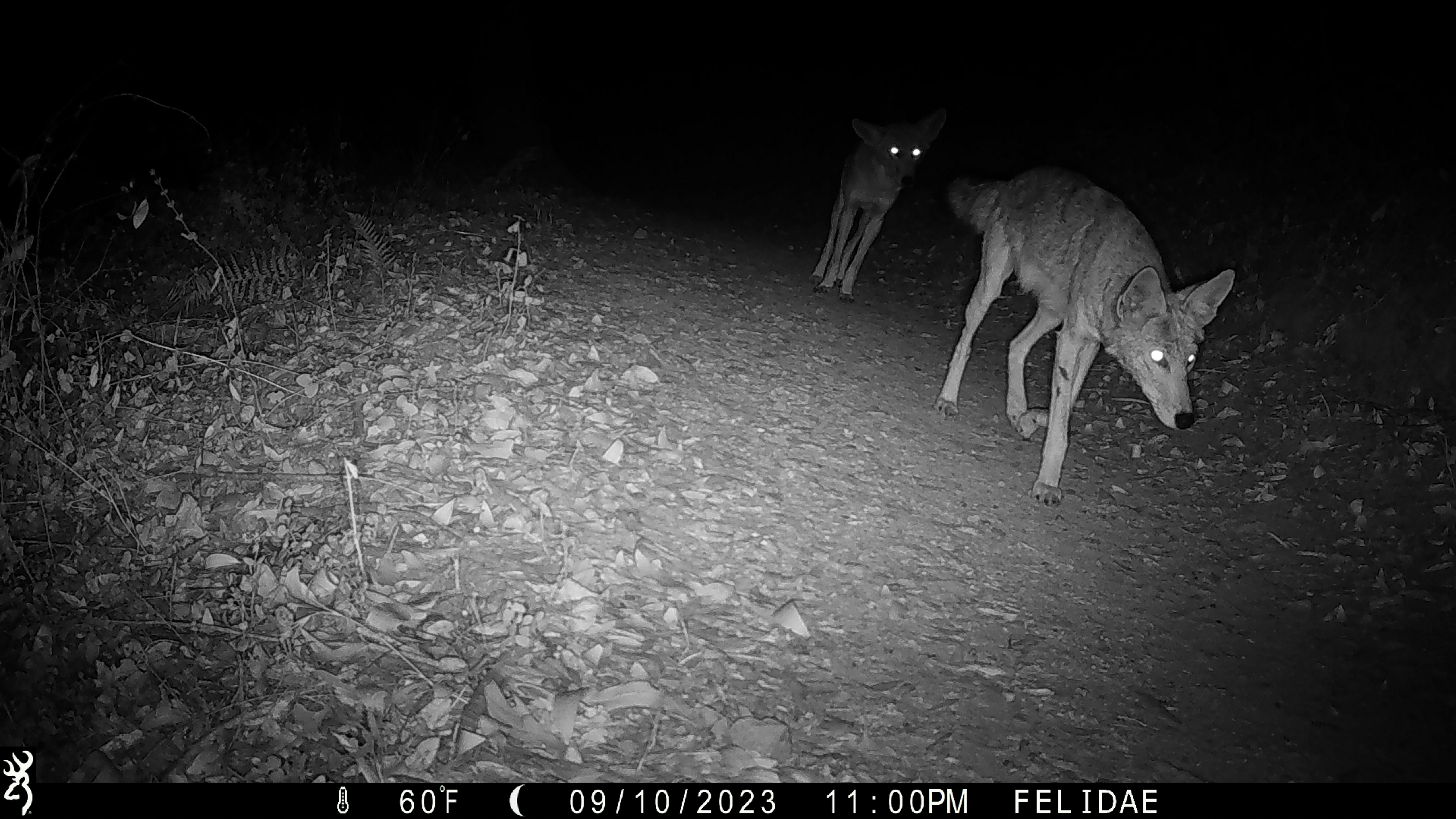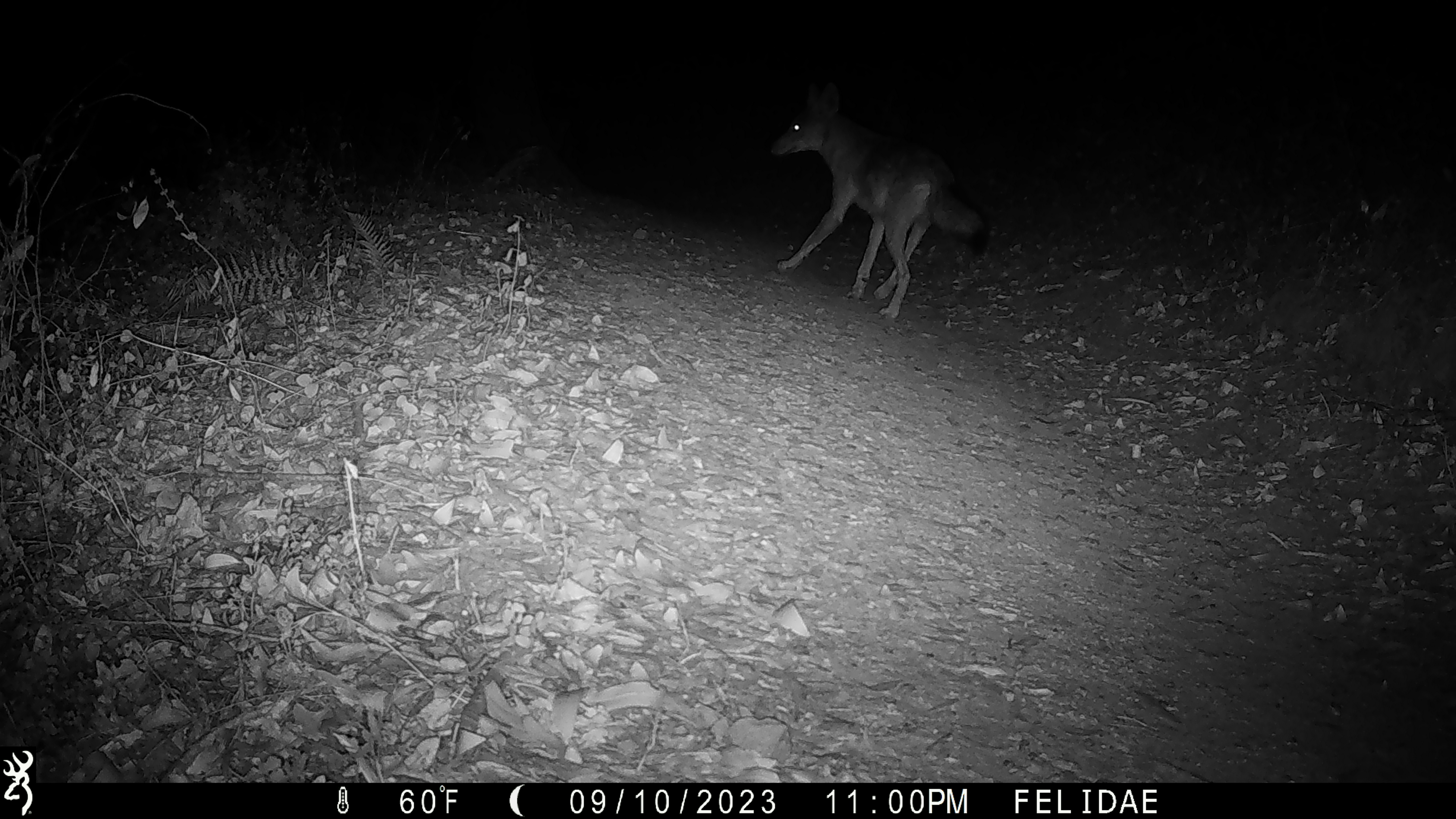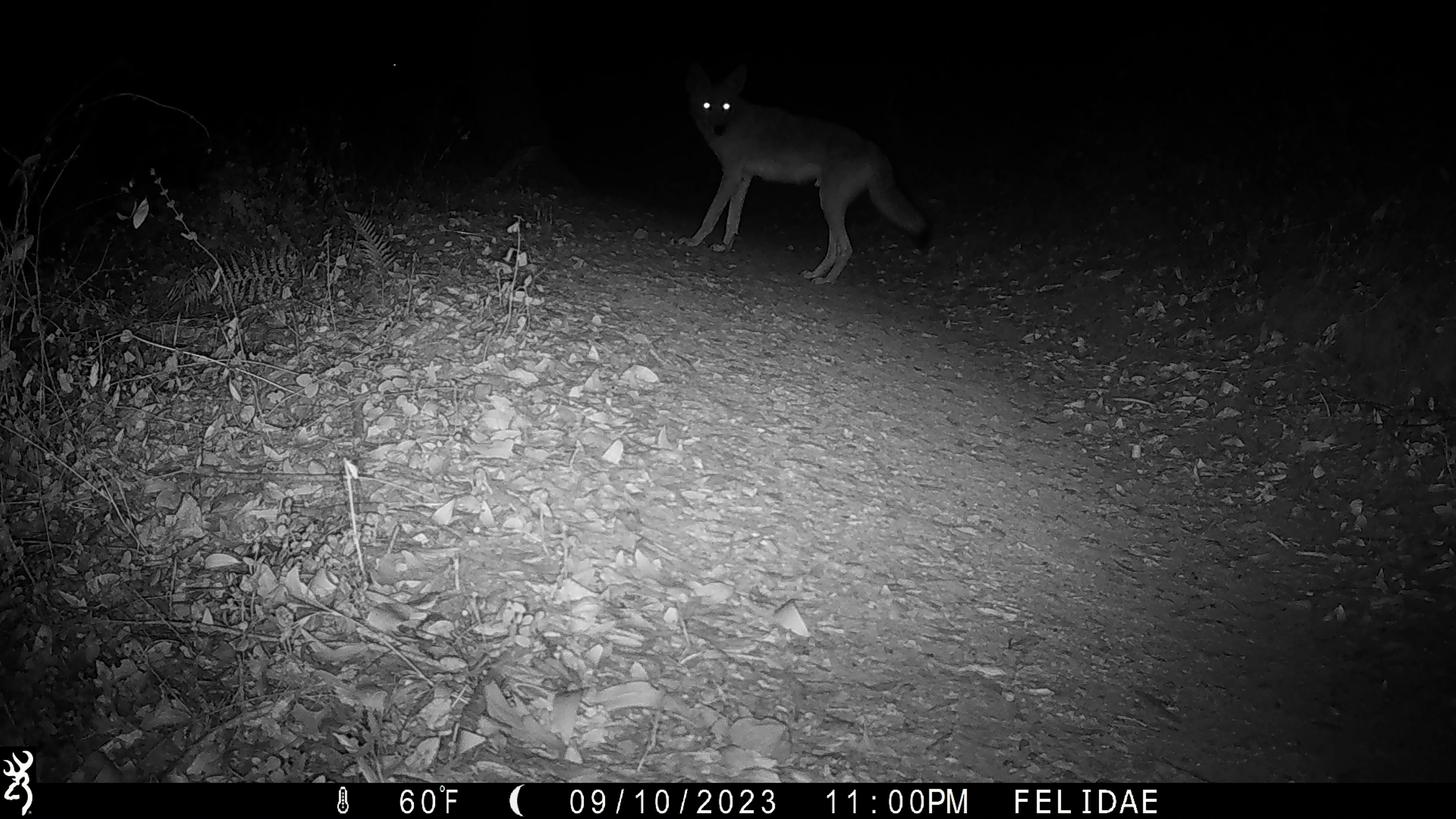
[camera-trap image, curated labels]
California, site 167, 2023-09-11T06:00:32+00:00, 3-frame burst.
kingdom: Animalia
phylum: Chordata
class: Mammalia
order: Carnivora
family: Canidae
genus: Canis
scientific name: Canis latrans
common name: coyote